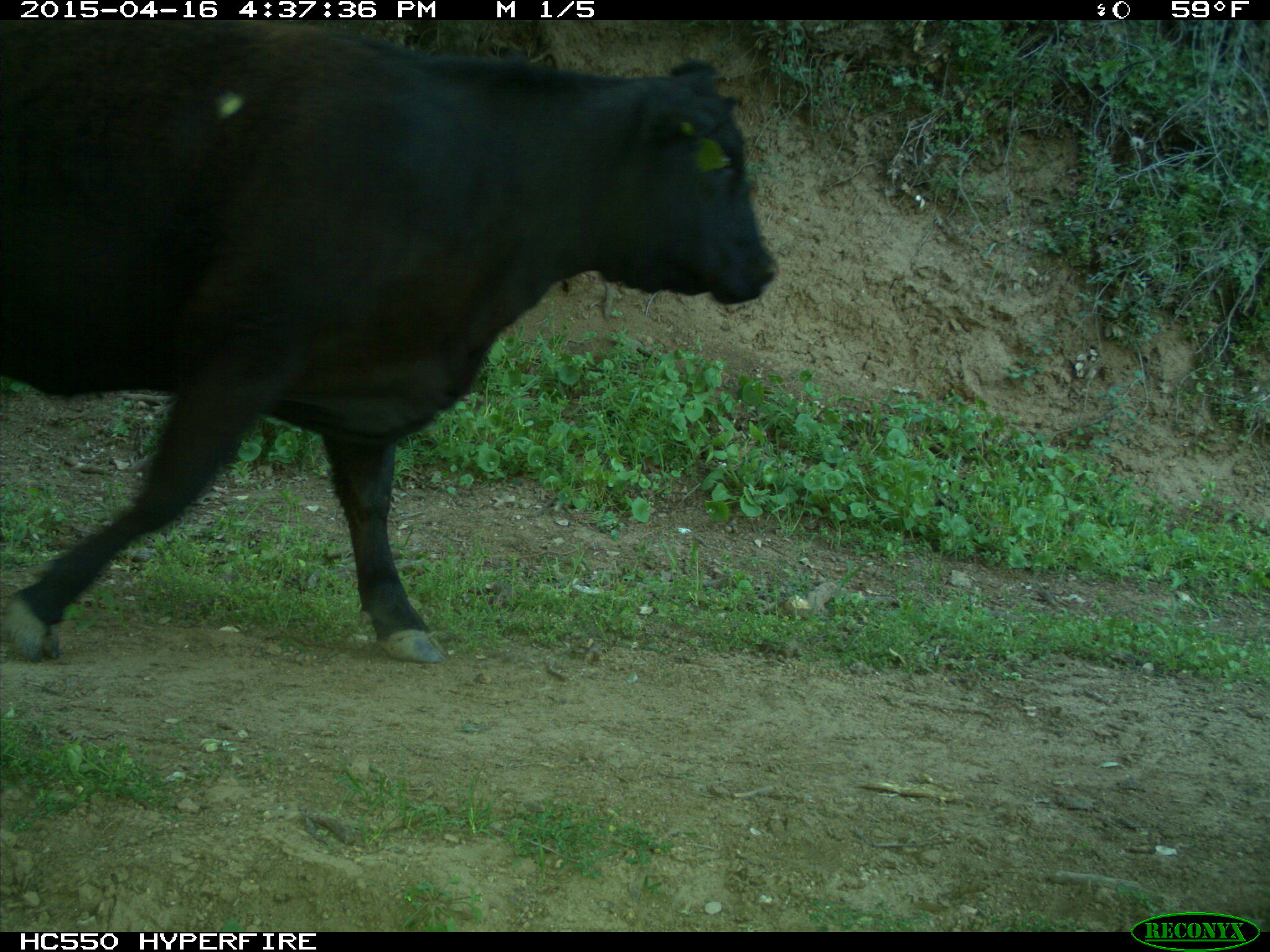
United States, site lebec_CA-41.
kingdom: Animalia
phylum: Chordata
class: Mammalia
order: Artiodactyla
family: Bovidae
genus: Bos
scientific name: Bos taurus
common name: domestic cow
Bos taurus (domestic cow).